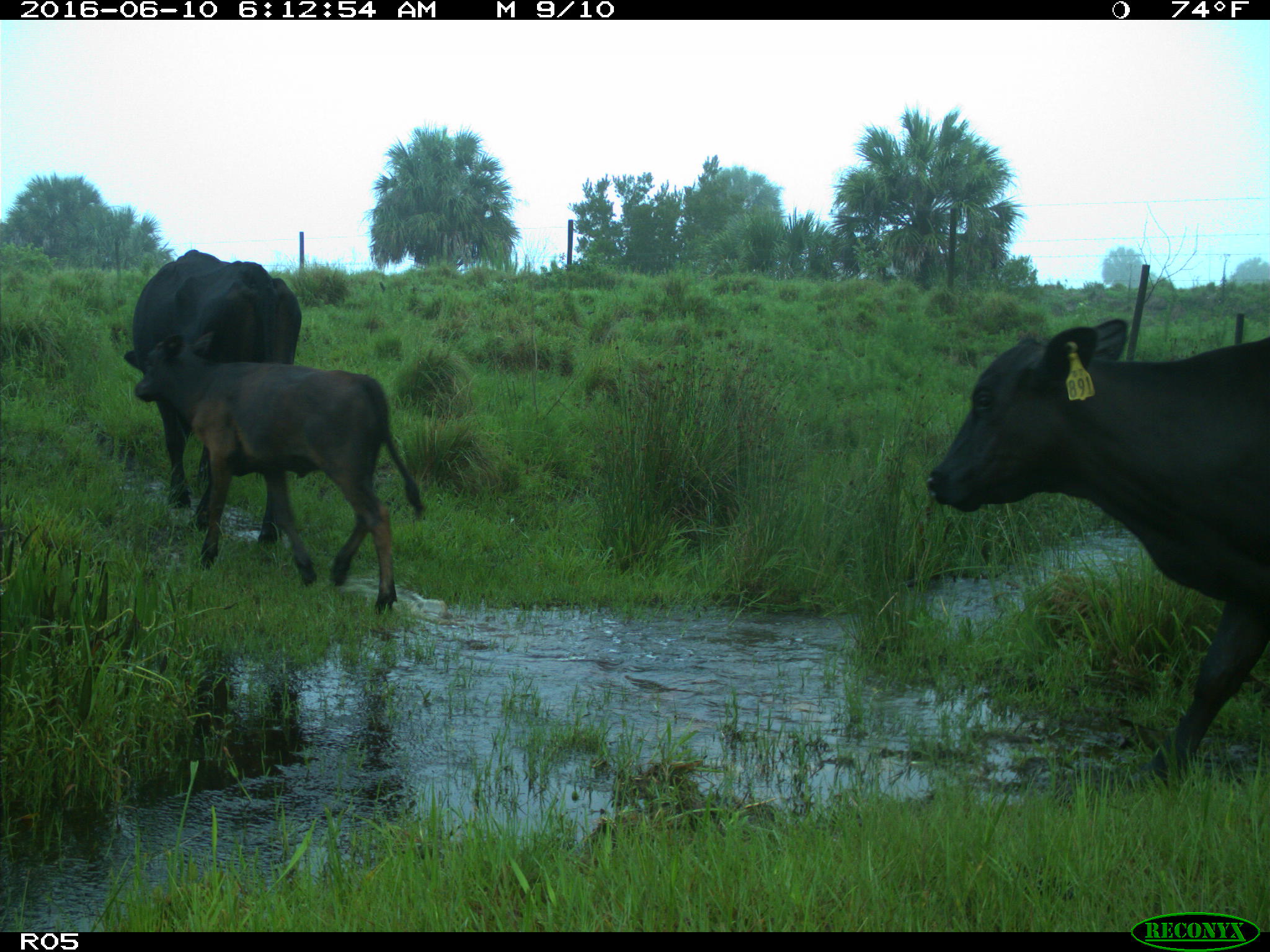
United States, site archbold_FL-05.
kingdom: Animalia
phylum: Chordata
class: Mammalia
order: Artiodactyla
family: Bovidae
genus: Bos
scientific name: Bos taurus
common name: domestic cow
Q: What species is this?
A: Bos taurus (domestic cow).